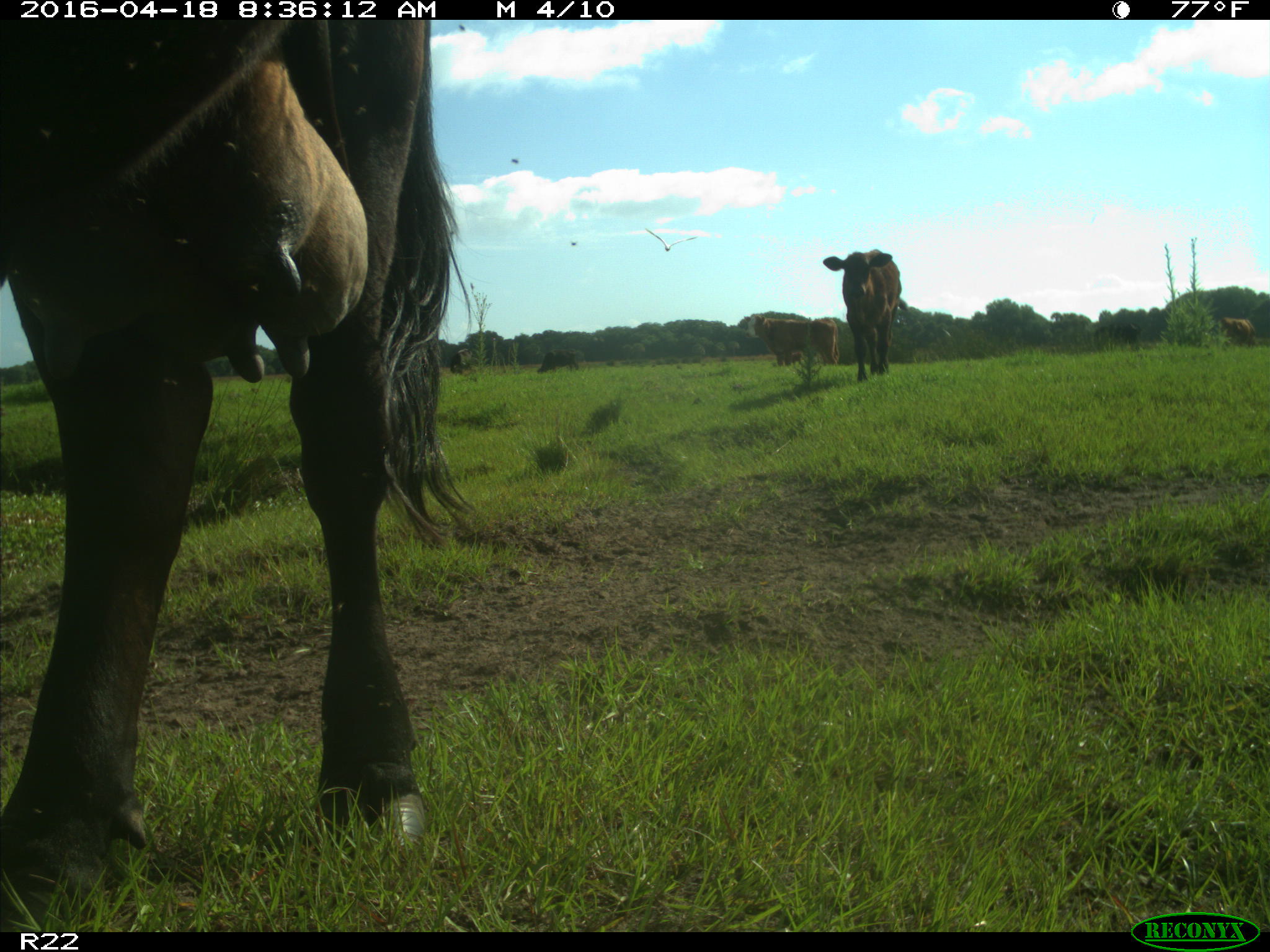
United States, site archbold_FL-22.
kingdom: Animalia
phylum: Chordata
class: Mammalia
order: Artiodactyla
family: Bovidae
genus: Bos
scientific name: Bos taurus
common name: domestic cow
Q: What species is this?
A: Bos taurus (domestic cow).